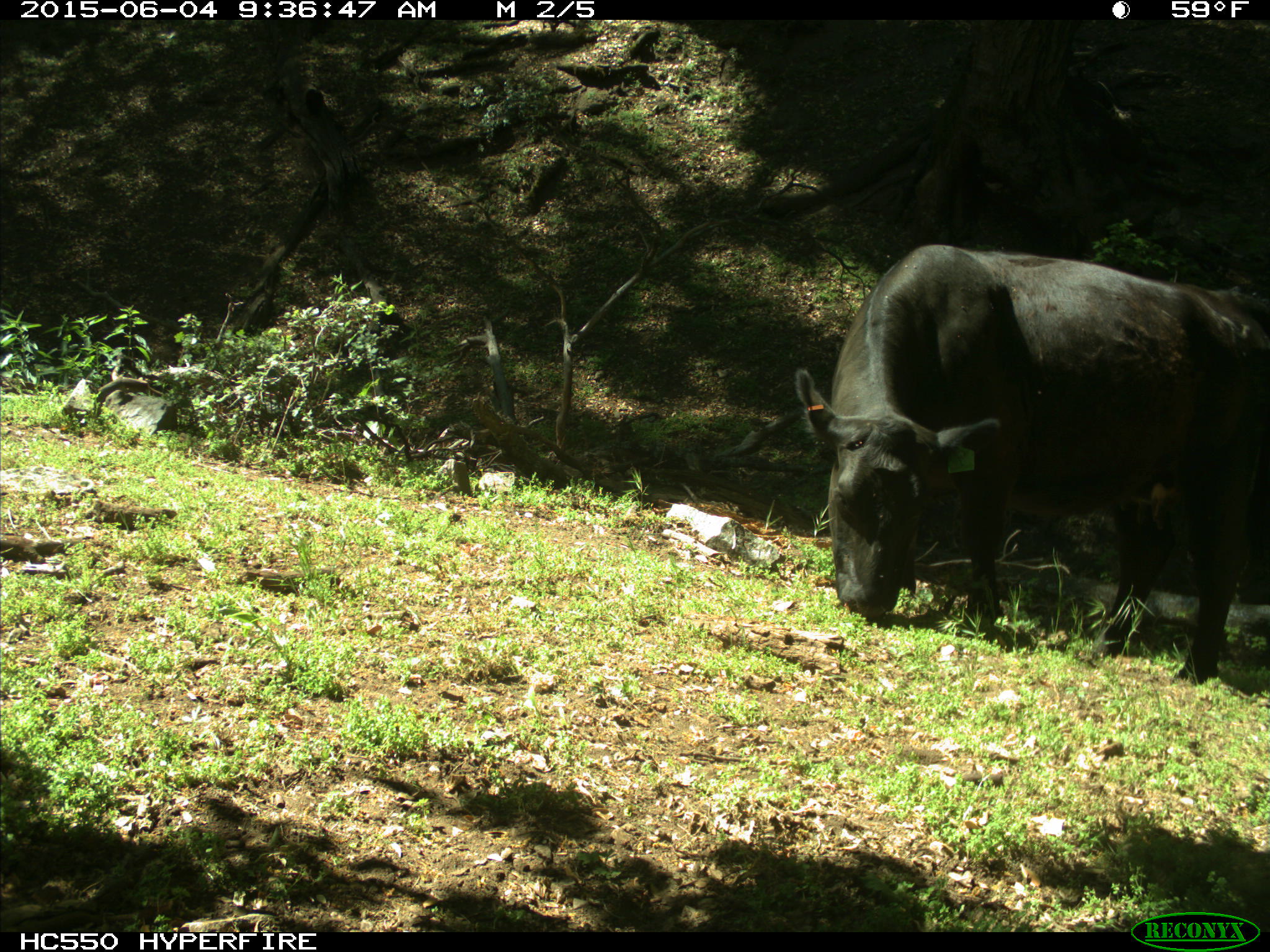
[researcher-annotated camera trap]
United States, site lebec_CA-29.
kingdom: Animalia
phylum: Chordata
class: Mammalia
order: Artiodactyla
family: Bovidae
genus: Bos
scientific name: Bos taurus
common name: domestic cow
Bos taurus (domestic cow).